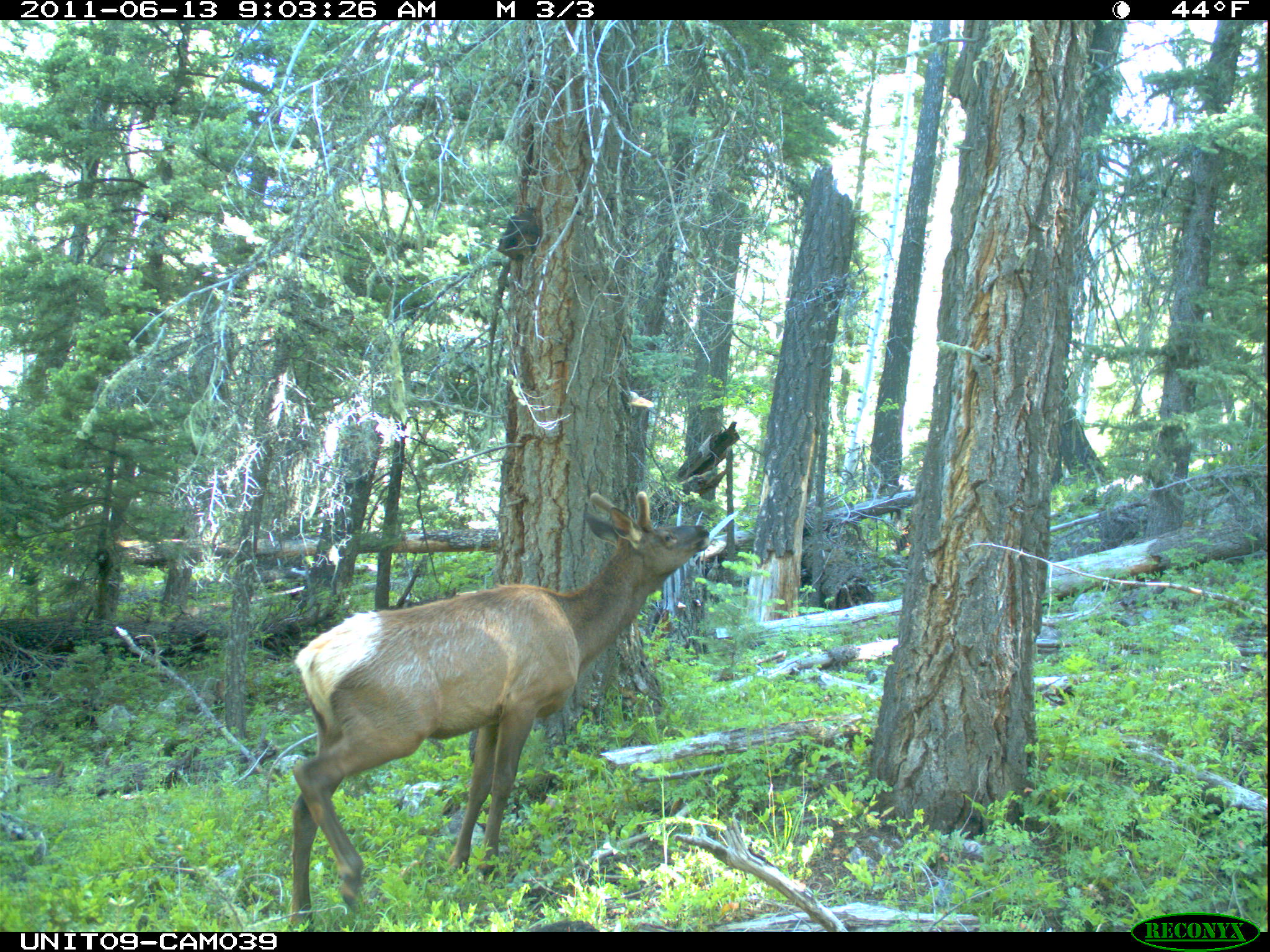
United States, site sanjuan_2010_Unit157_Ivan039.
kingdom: Animalia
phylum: Chordata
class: Mammalia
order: Artiodactyla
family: Cervidae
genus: Cervus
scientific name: Cervus elaphus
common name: red deer